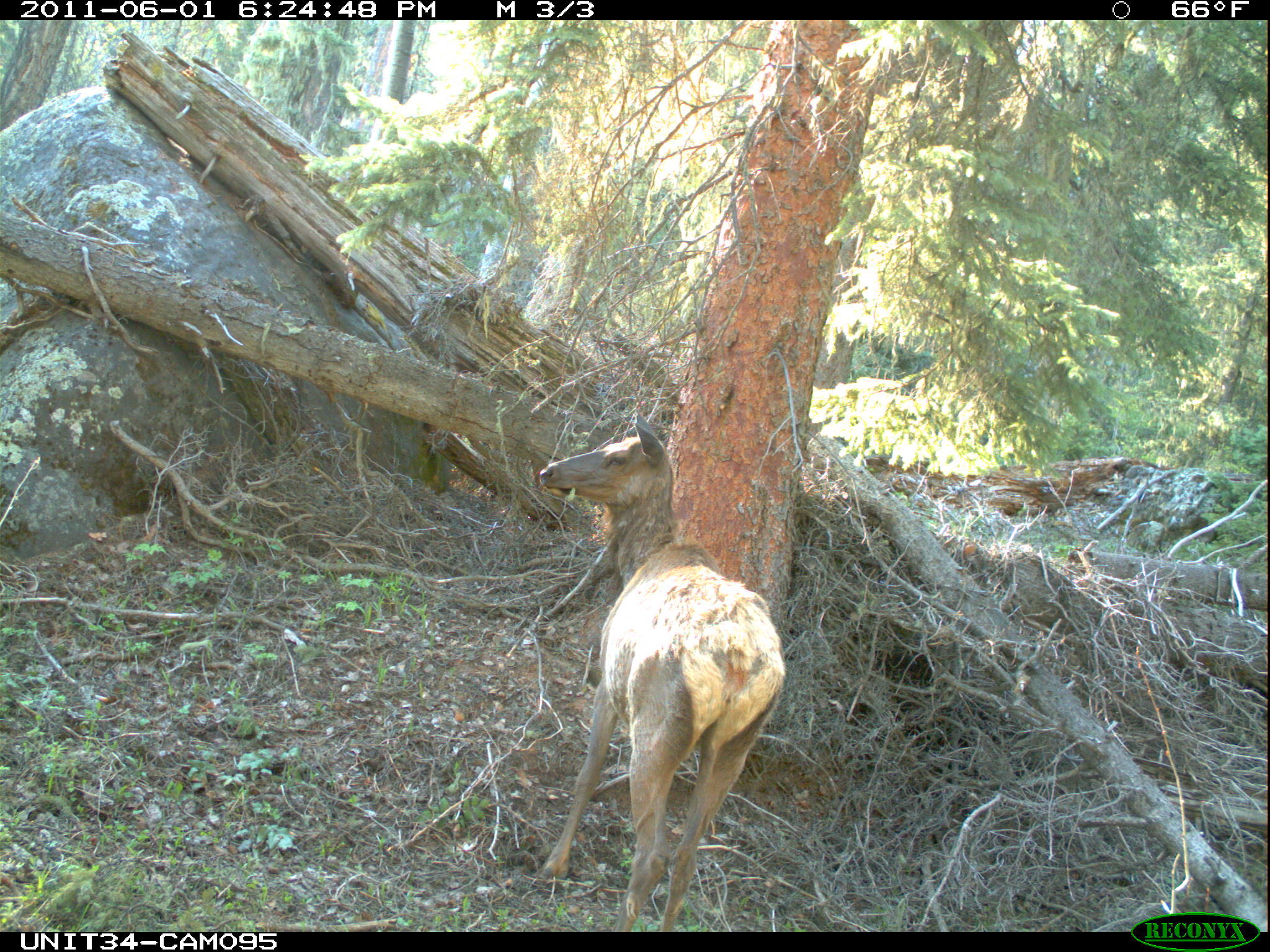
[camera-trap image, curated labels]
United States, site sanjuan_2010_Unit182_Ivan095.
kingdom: Animalia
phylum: Chordata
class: Mammalia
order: Artiodactyla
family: Cervidae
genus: Cervus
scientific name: Cervus elaphus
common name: red deer